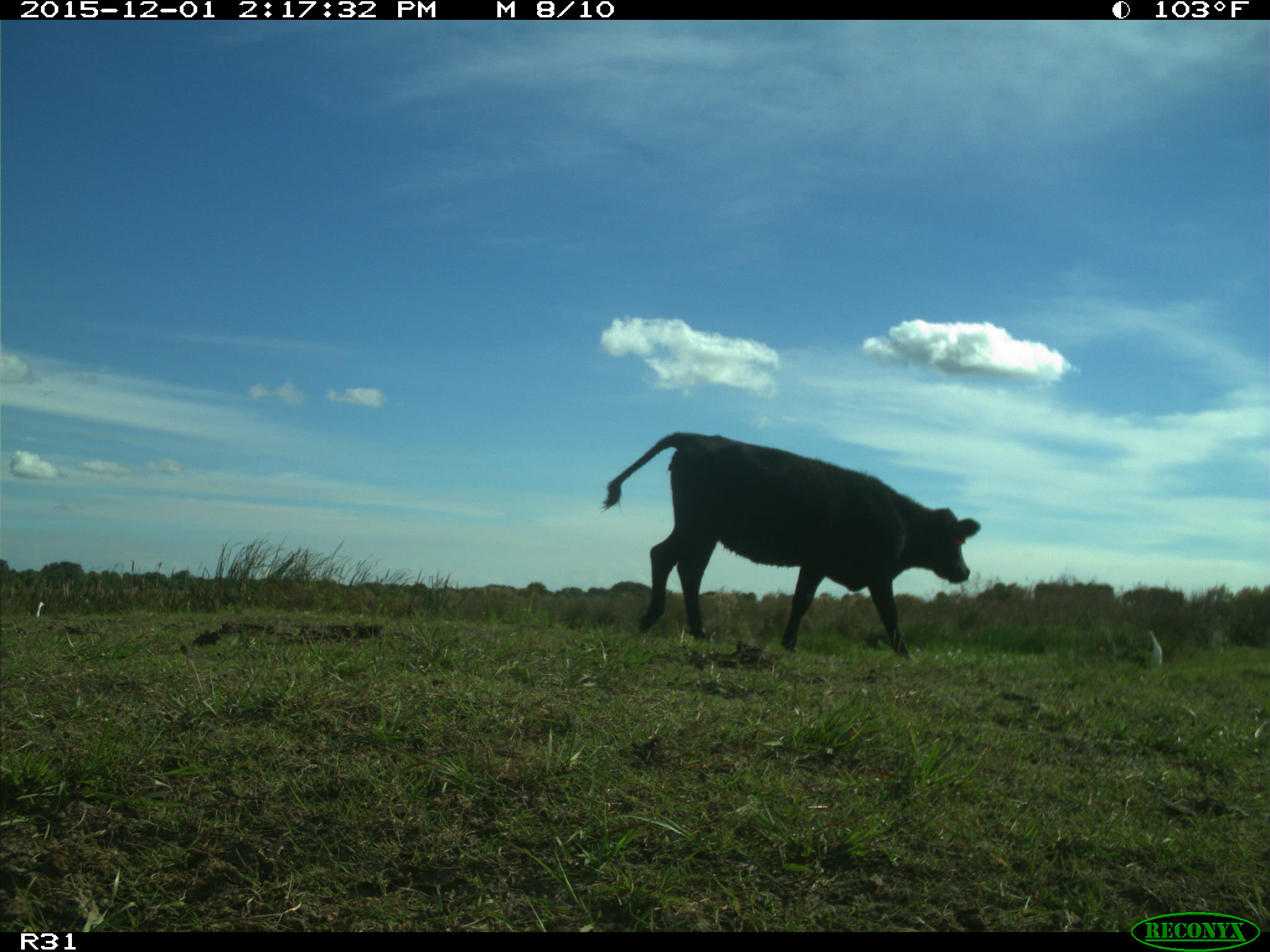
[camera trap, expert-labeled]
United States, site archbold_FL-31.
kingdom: Animalia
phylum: Chordata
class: Mammalia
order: Artiodactyla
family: Bovidae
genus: Bos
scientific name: Bos taurus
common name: domestic cow